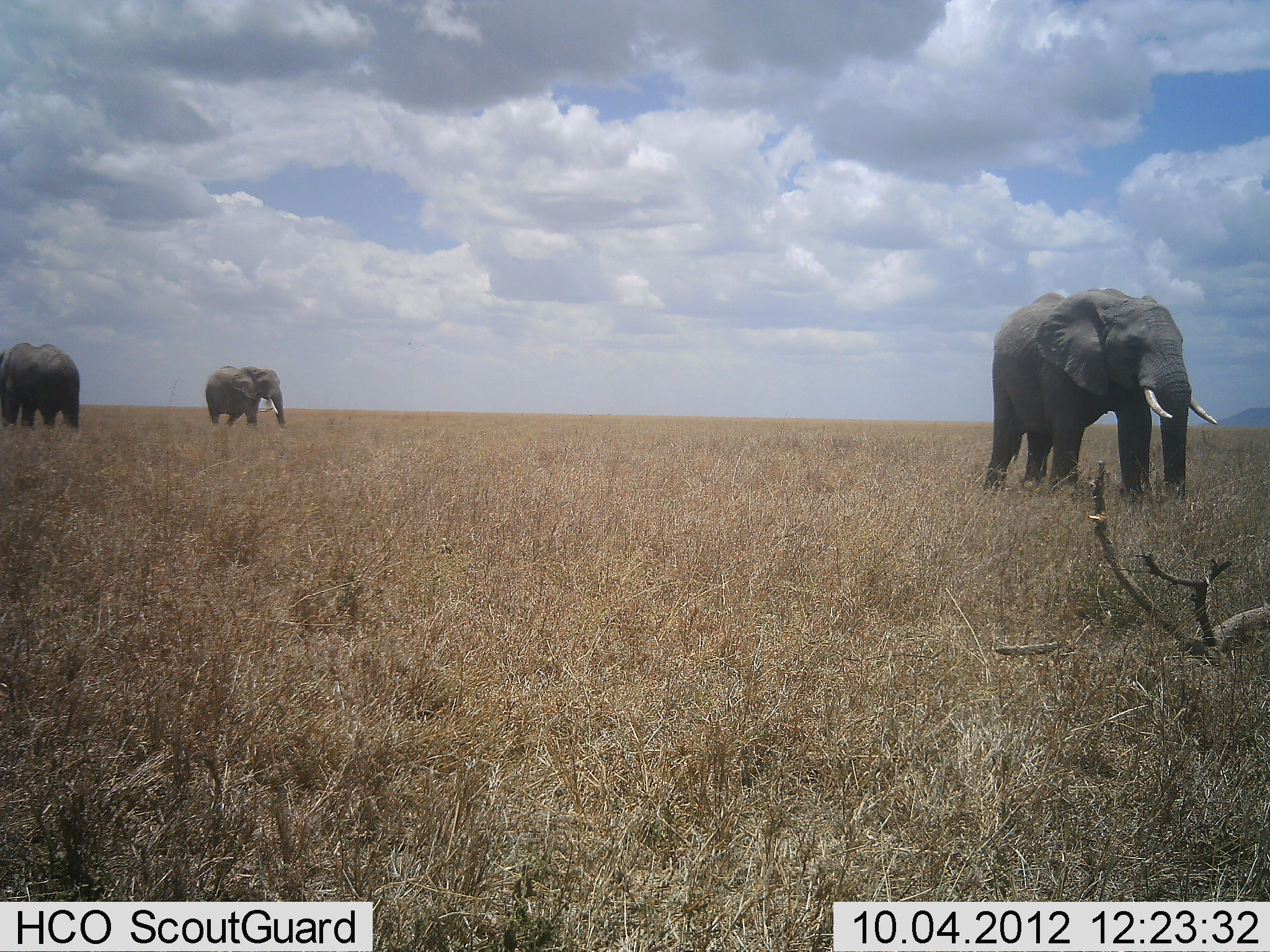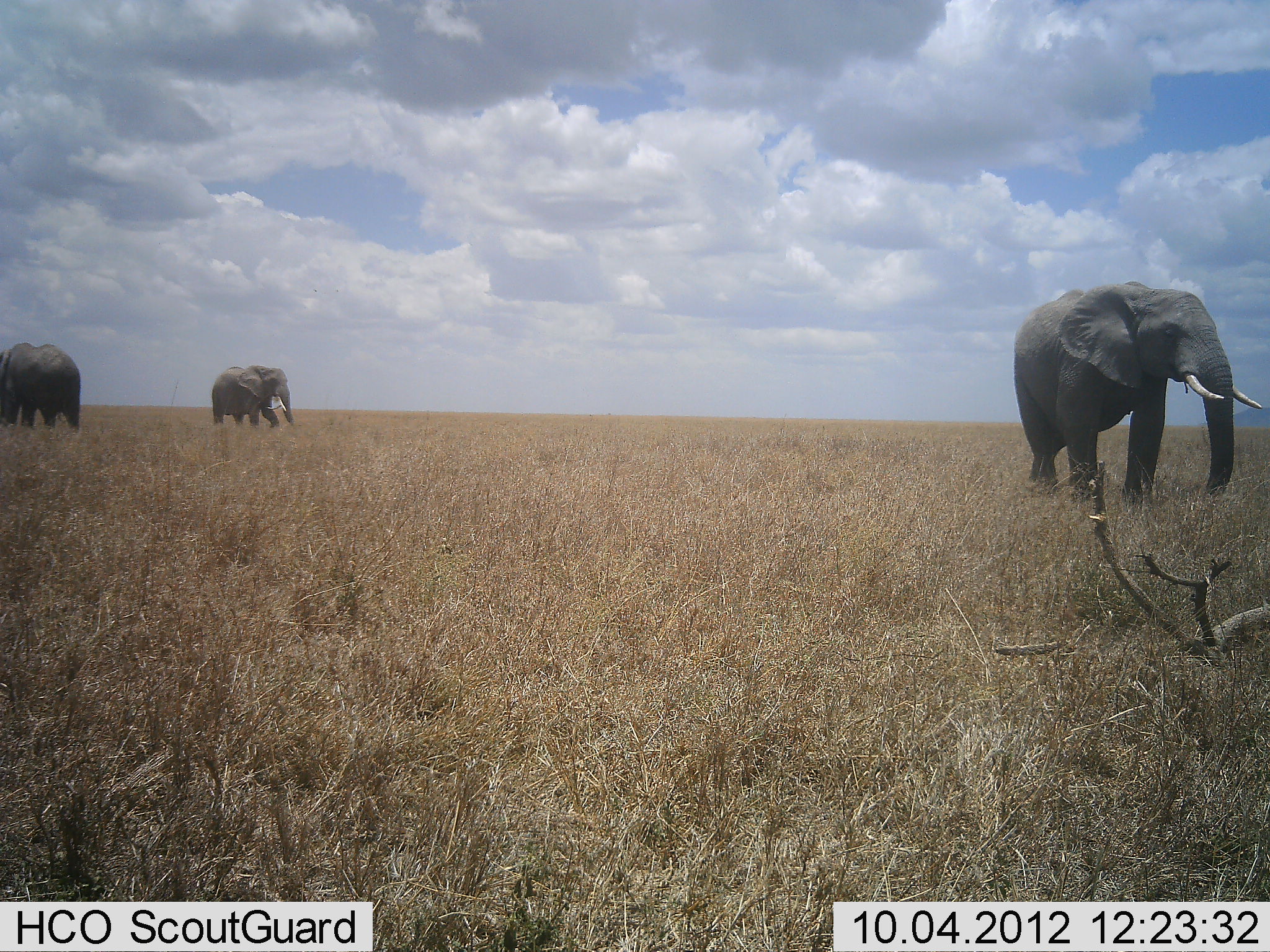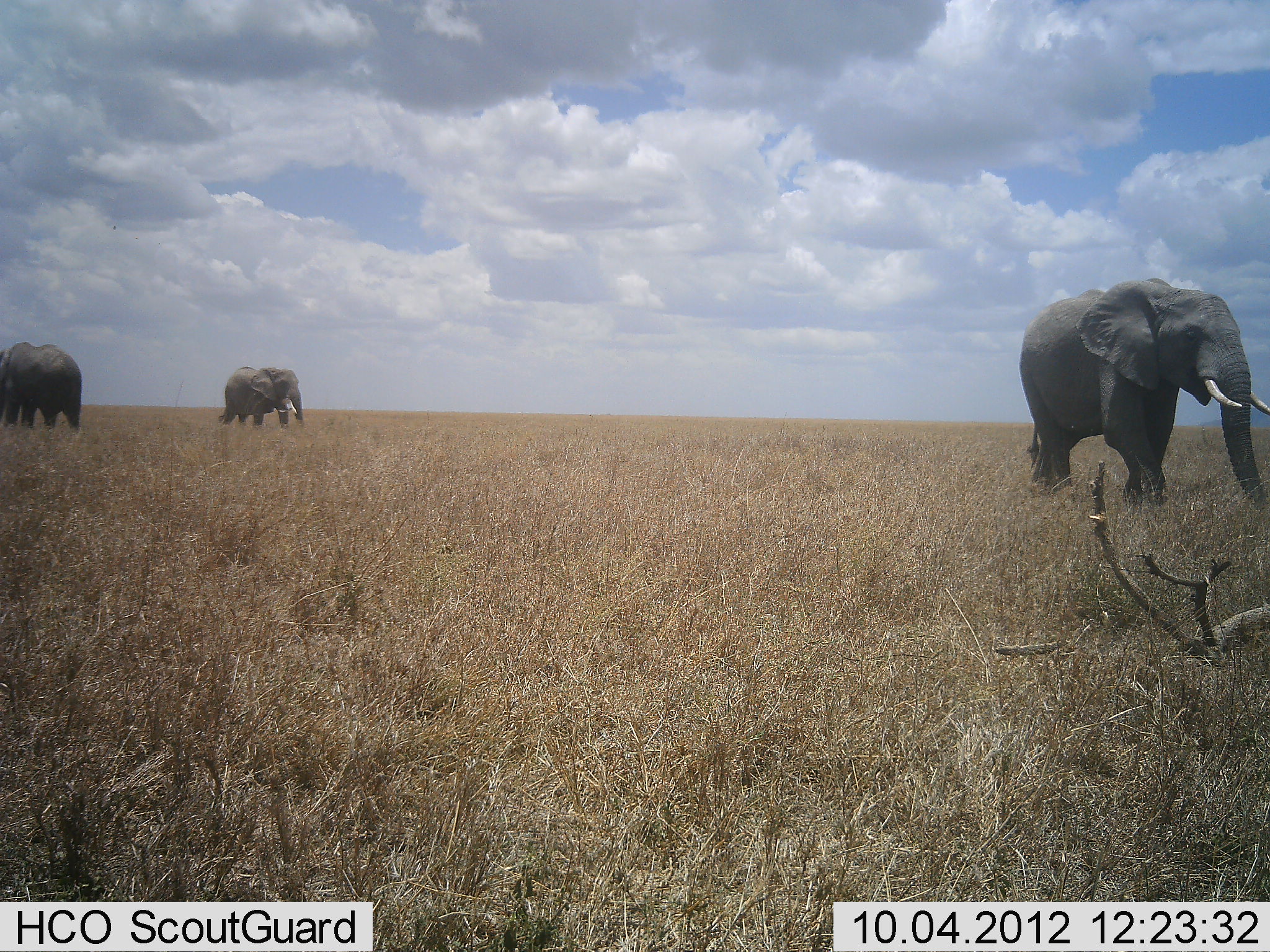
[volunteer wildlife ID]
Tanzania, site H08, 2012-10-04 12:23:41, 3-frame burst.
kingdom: Animalia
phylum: Chordata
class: Mammalia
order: Proboscidea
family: Elephantidae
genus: Loxodonta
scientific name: Loxodonta africana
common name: african bush elephant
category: elephant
Elephant (african bush elephant) (Loxodonta africana), count 3. Behavior (volunteer vote fractions): standing 60%, resting 0%, moving 90%, interacting 0%. Young present (vote fraction): 0%. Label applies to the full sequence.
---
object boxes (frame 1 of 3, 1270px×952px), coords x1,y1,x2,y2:
animal: 983,289,1218,504; 1,342,82,432; 205,364,286,429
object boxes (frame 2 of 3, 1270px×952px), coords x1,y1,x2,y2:
animal: 1015,282,1262,504; 1,342,82,432; 212,364,292,429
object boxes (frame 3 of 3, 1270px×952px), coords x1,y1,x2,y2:
animal: 1019,277,1270,505; 1,342,82,432; 221,366,306,432